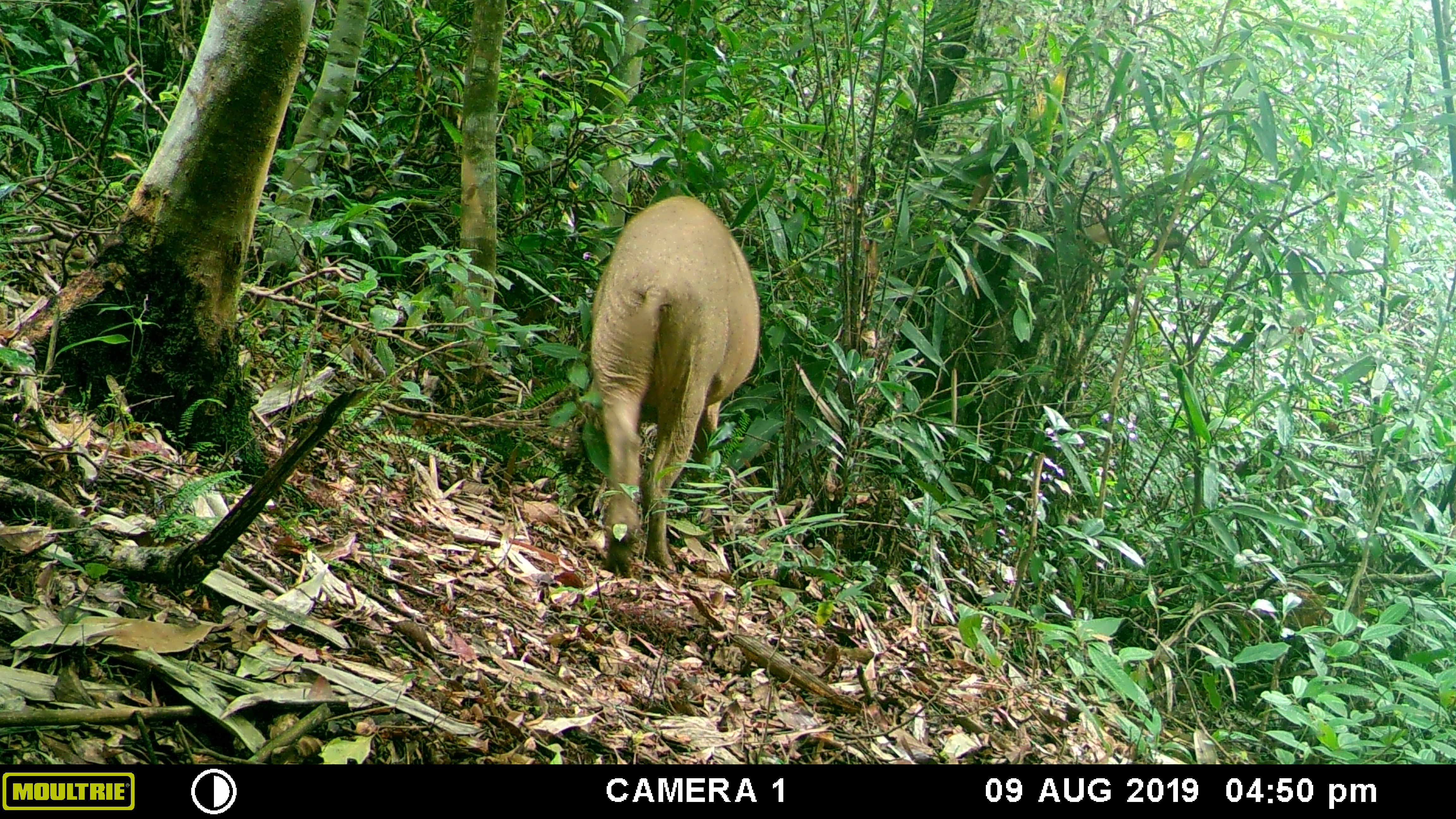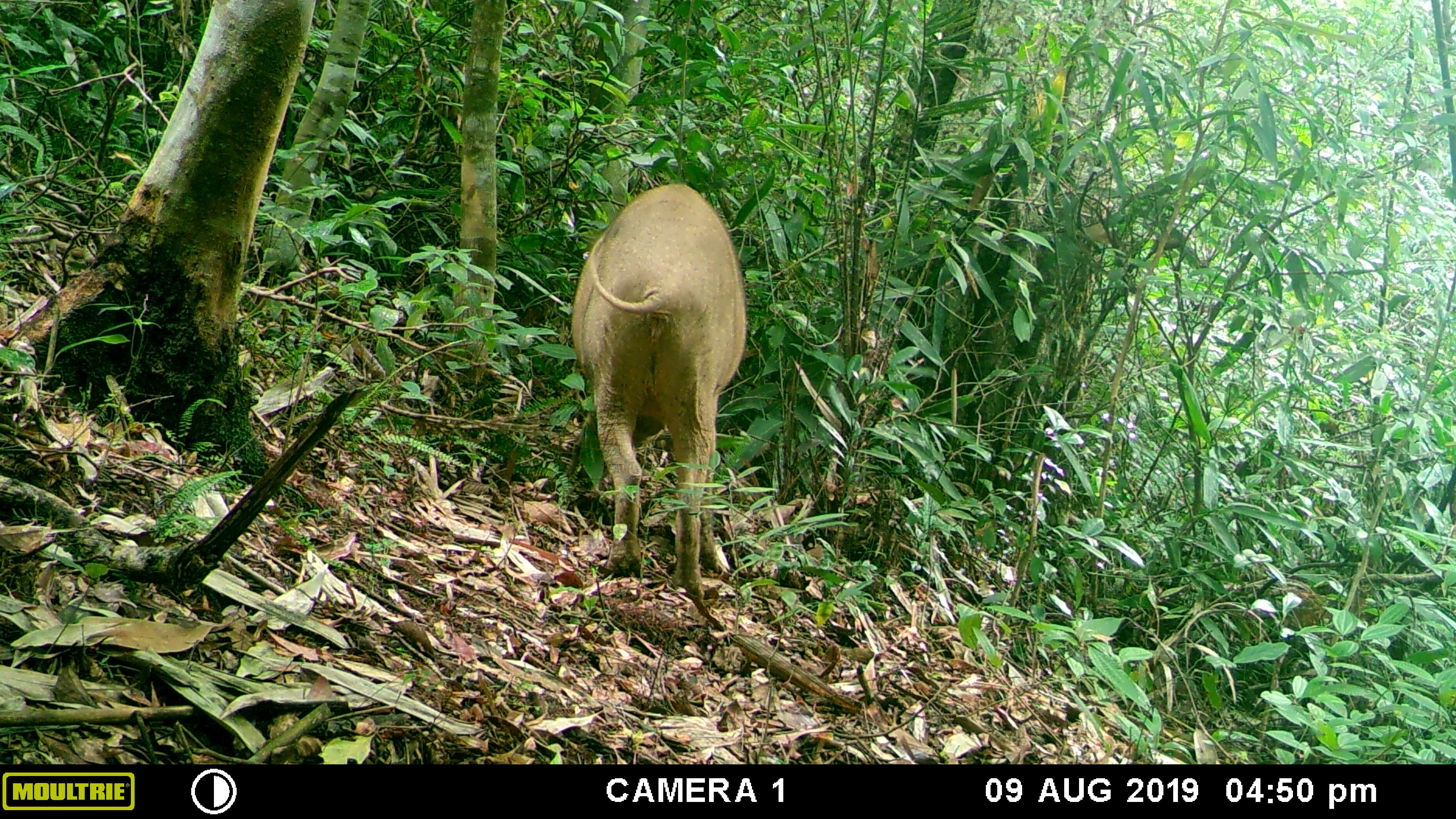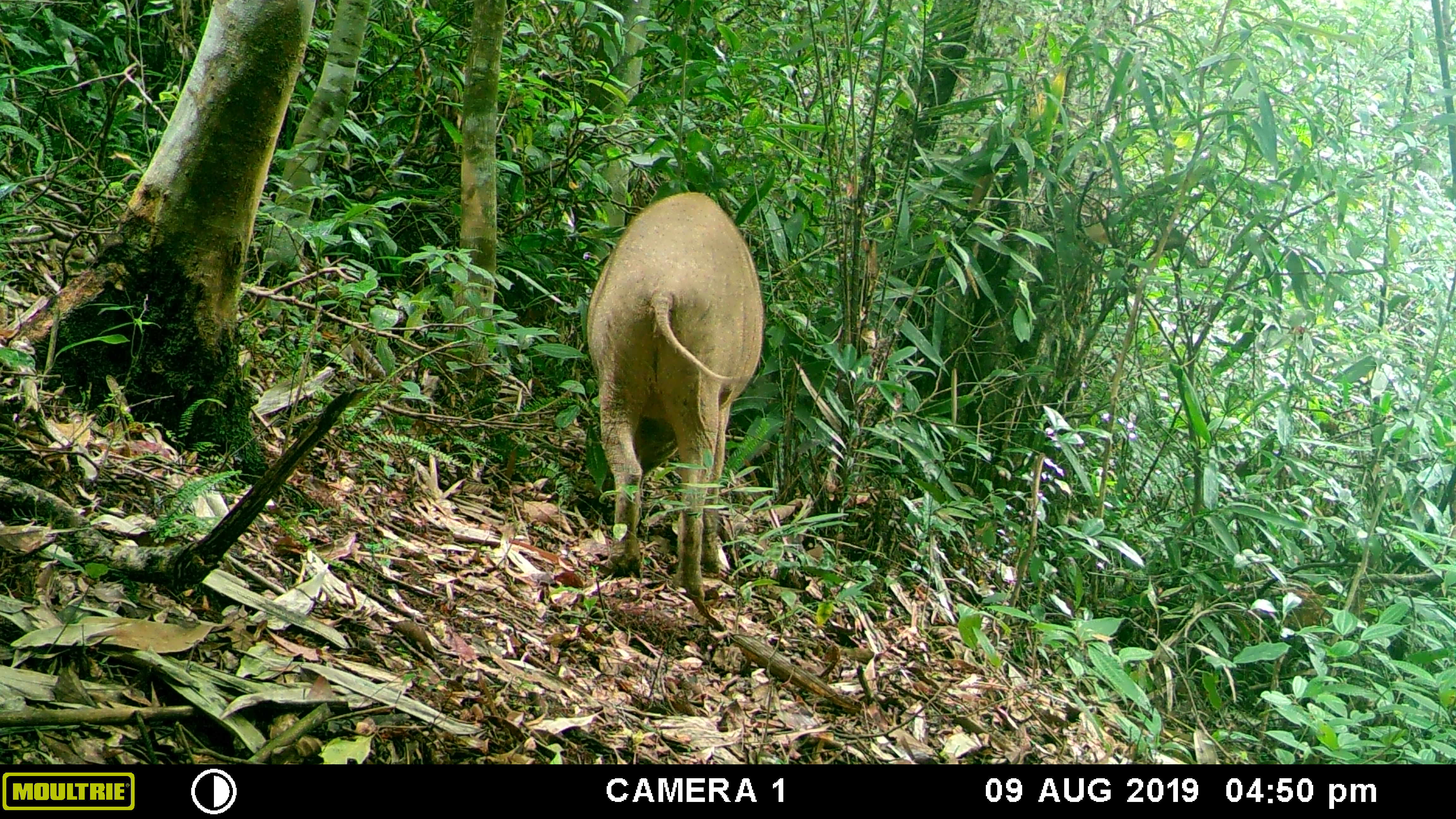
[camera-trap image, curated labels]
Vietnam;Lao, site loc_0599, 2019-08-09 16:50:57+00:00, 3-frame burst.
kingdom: Animalia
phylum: Chordata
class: Mammalia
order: Artiodactyla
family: Suidae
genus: Sus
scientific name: Sus scrofa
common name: eurasian wild pig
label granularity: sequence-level